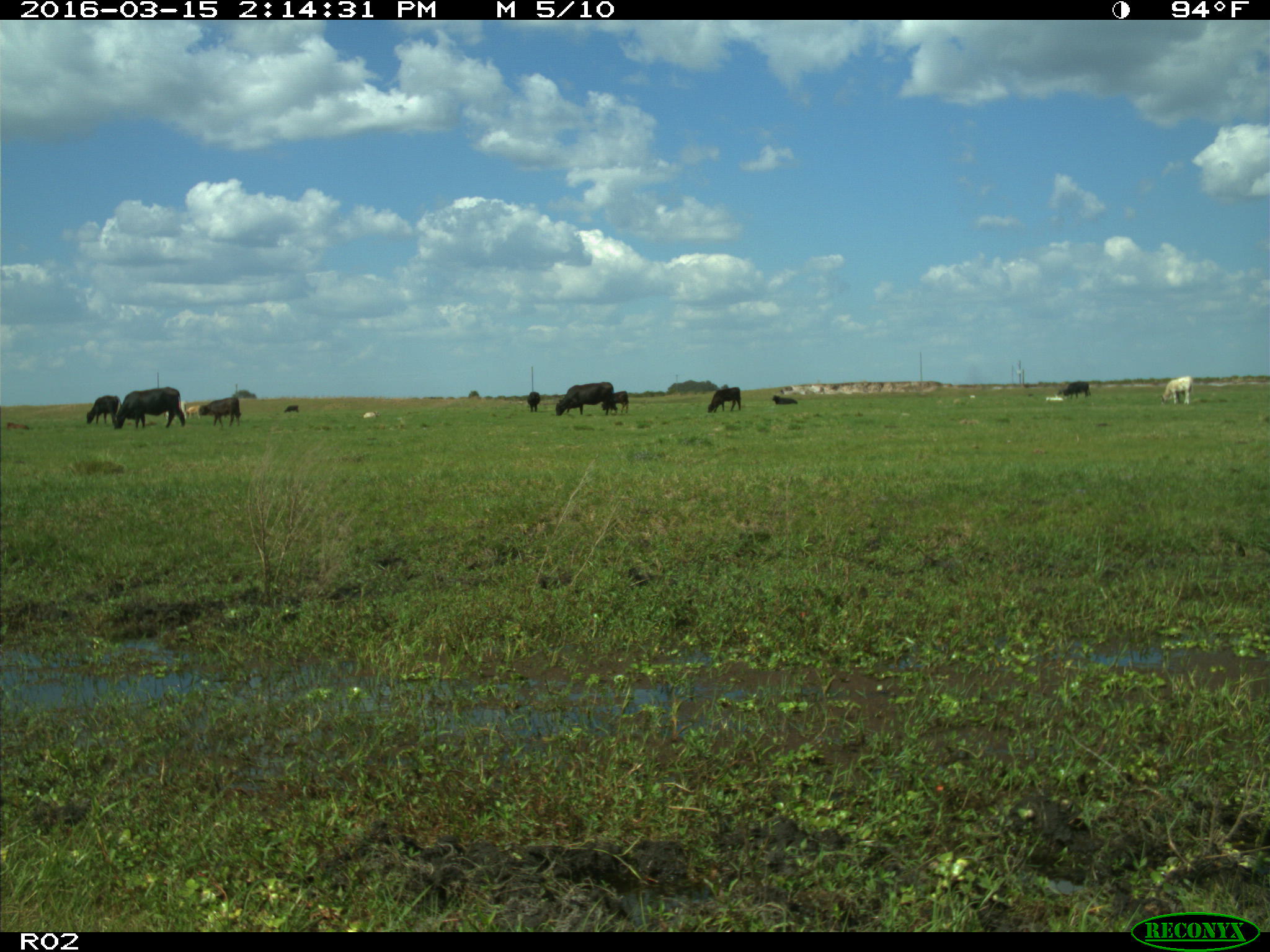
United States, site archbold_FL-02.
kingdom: Animalia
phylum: Chordata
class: Mammalia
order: Artiodactyla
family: Bovidae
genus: Bos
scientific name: Bos taurus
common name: domestic cow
Bos taurus (domestic cow).